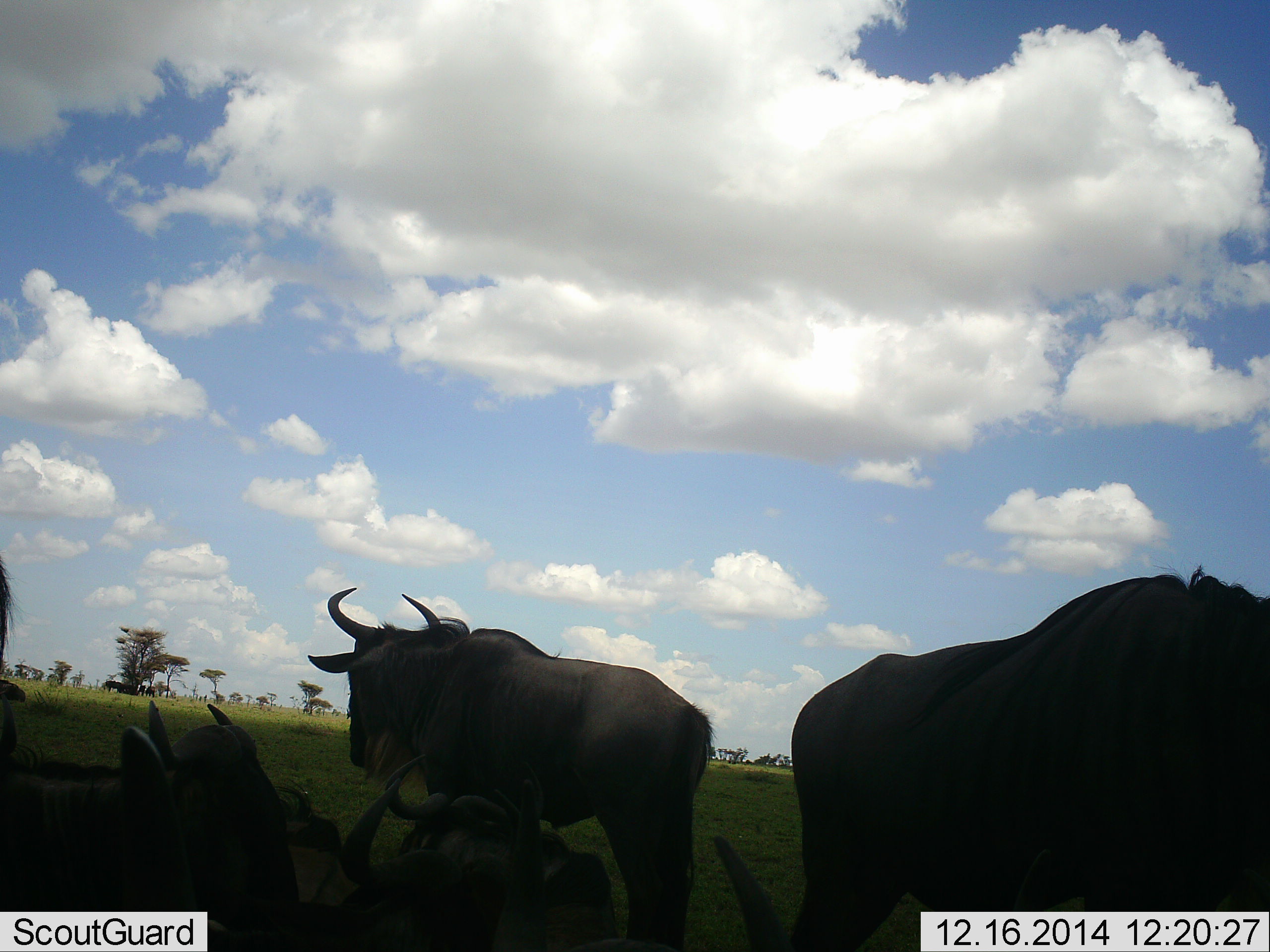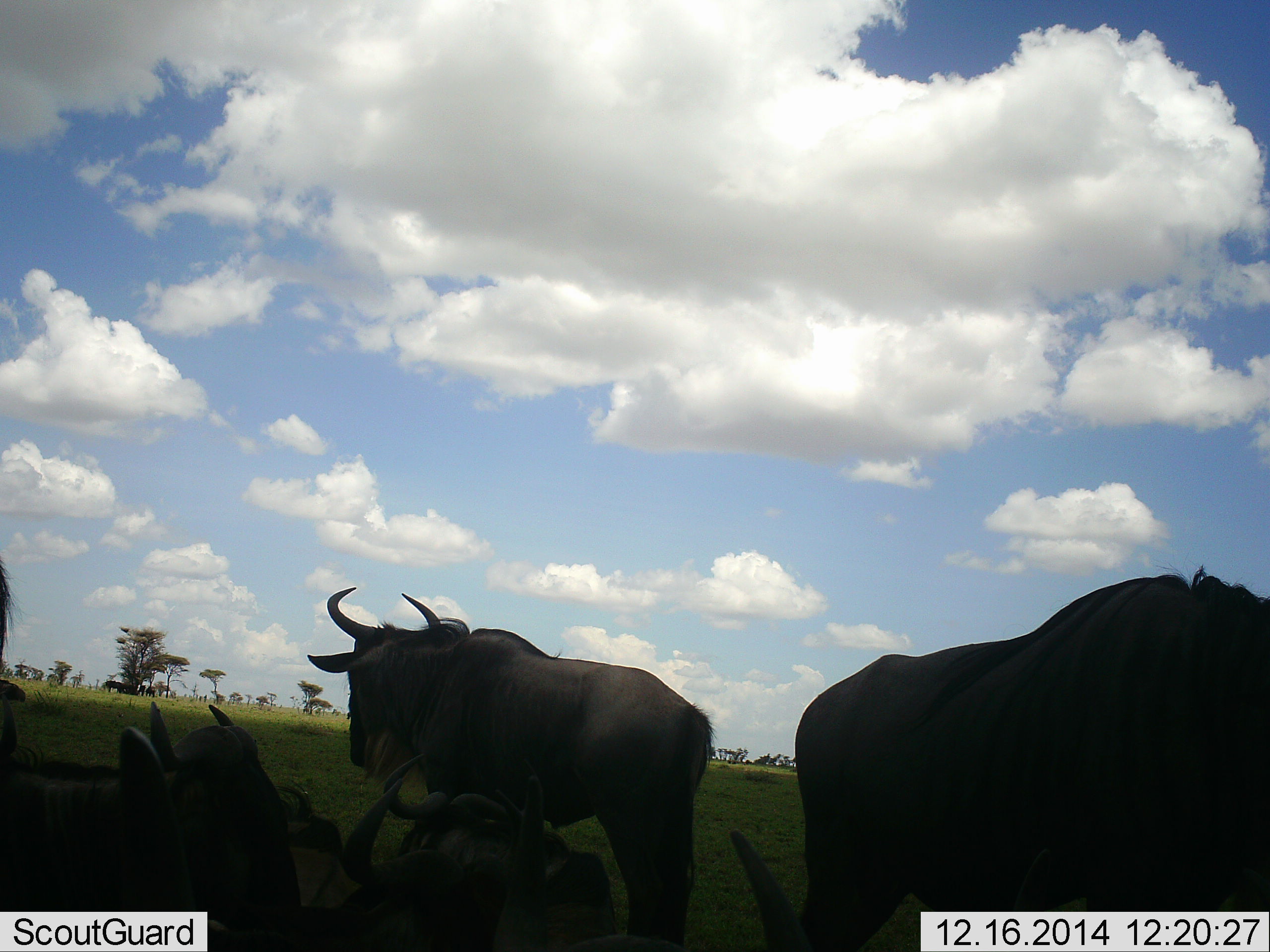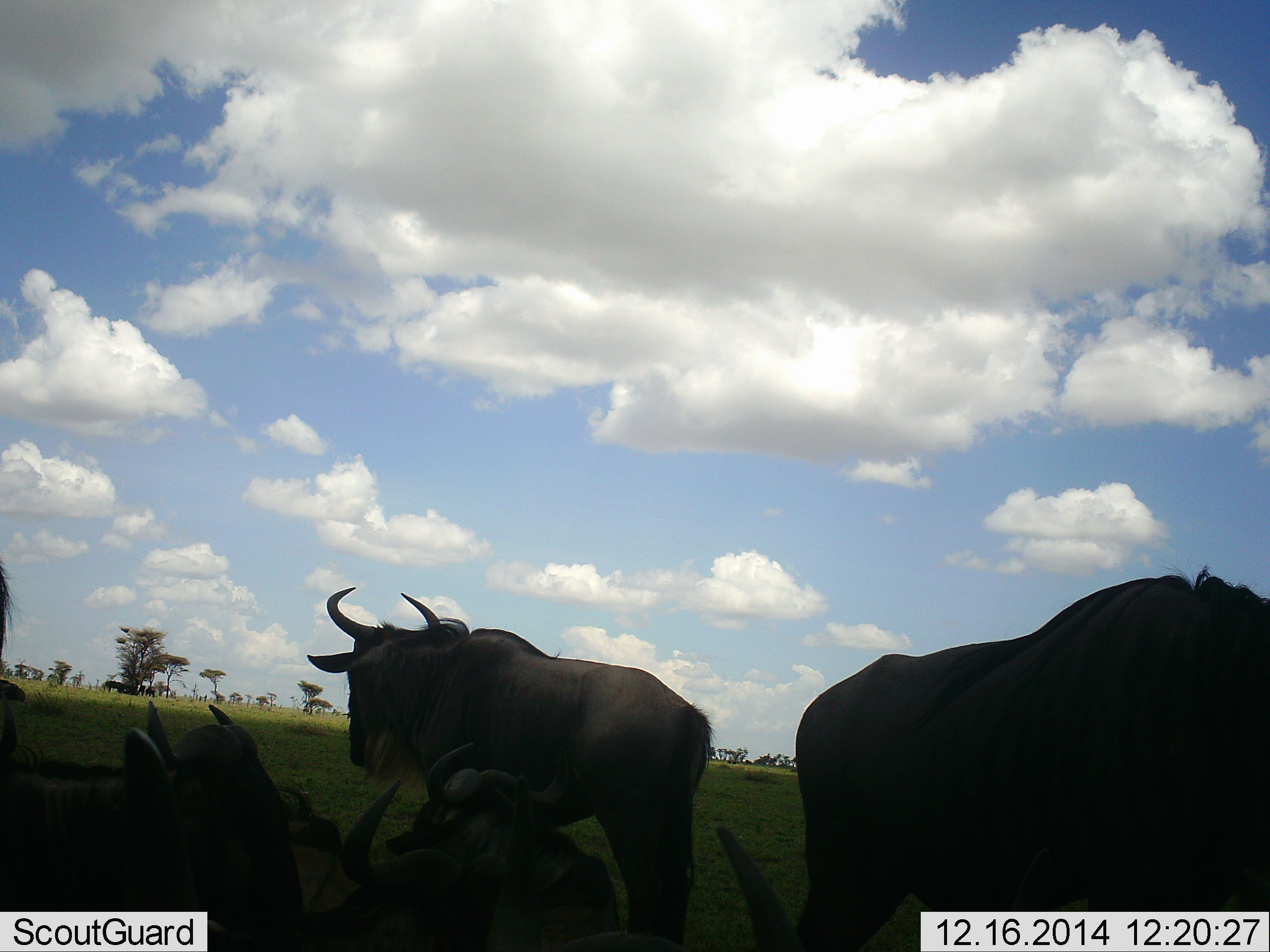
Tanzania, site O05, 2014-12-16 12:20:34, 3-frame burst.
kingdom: Animalia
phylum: Chordata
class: Mammalia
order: Artiodactyla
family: Bovidae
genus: Connochaetes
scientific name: Connochaetes taurinus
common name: blue wildebeest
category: wildebeest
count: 6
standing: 90%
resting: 100%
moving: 0%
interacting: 0%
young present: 0%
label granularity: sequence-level